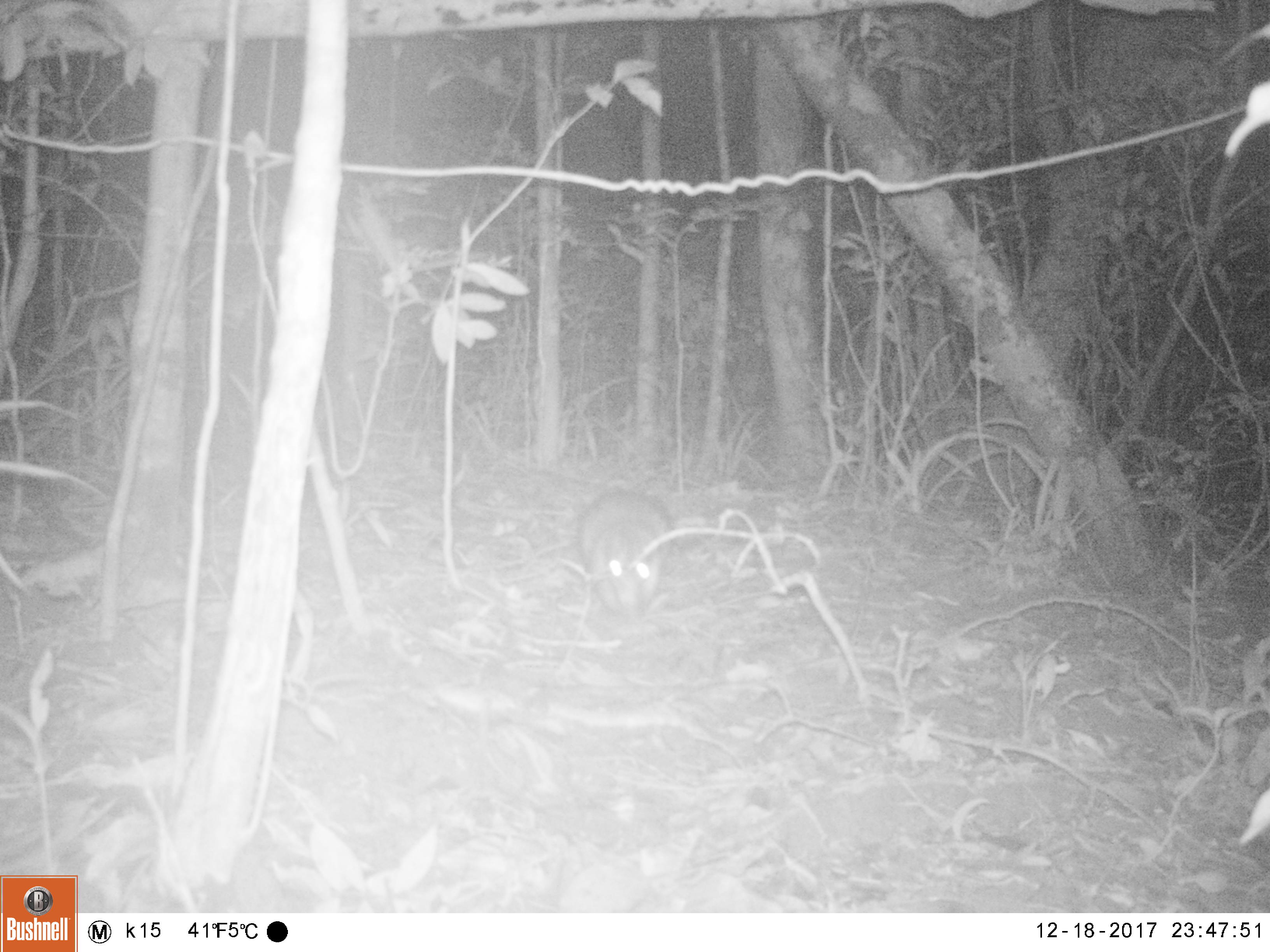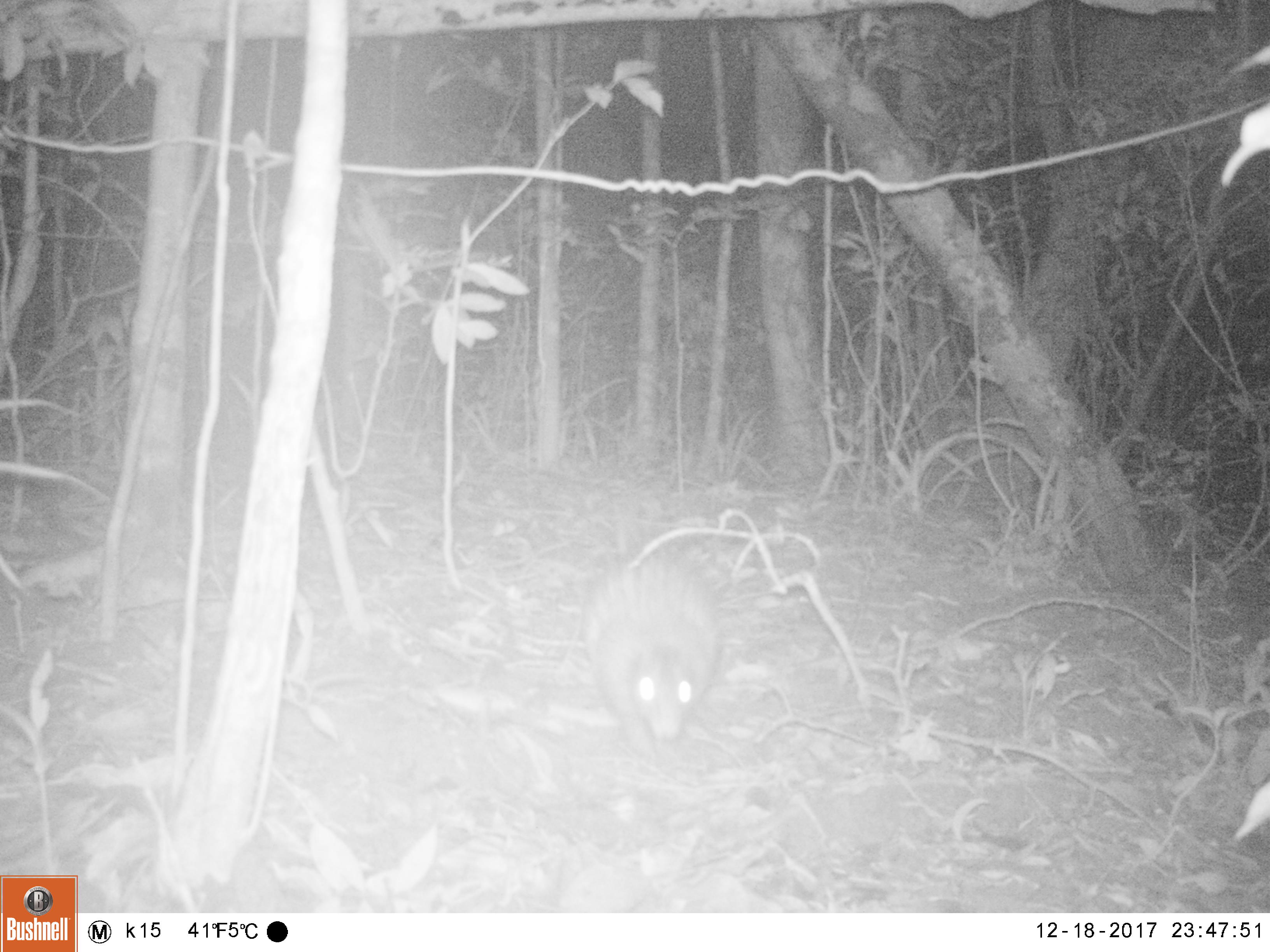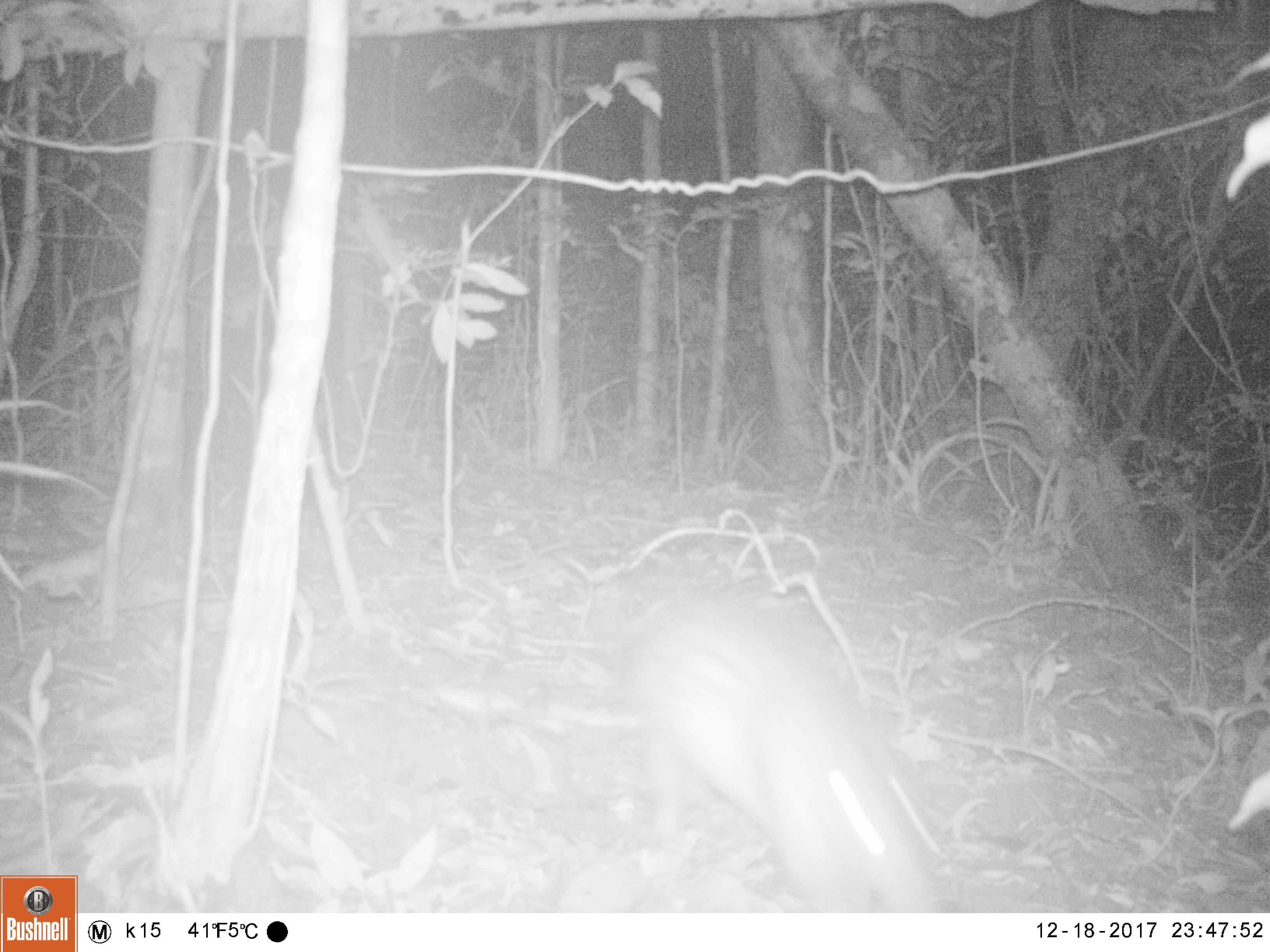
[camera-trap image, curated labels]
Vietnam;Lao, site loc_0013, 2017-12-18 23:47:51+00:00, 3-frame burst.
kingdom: Animalia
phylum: Chordata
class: Mammalia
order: Rodentia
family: Hystricidae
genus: Atherurus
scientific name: Atherurus macrourus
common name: asiatic brush-tailed porcupine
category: asiatic brush tailed porcupine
Asiatic brush tailed porcupine (asiatic brush-tailed porcupine) (Atherurus macrourus). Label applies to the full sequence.